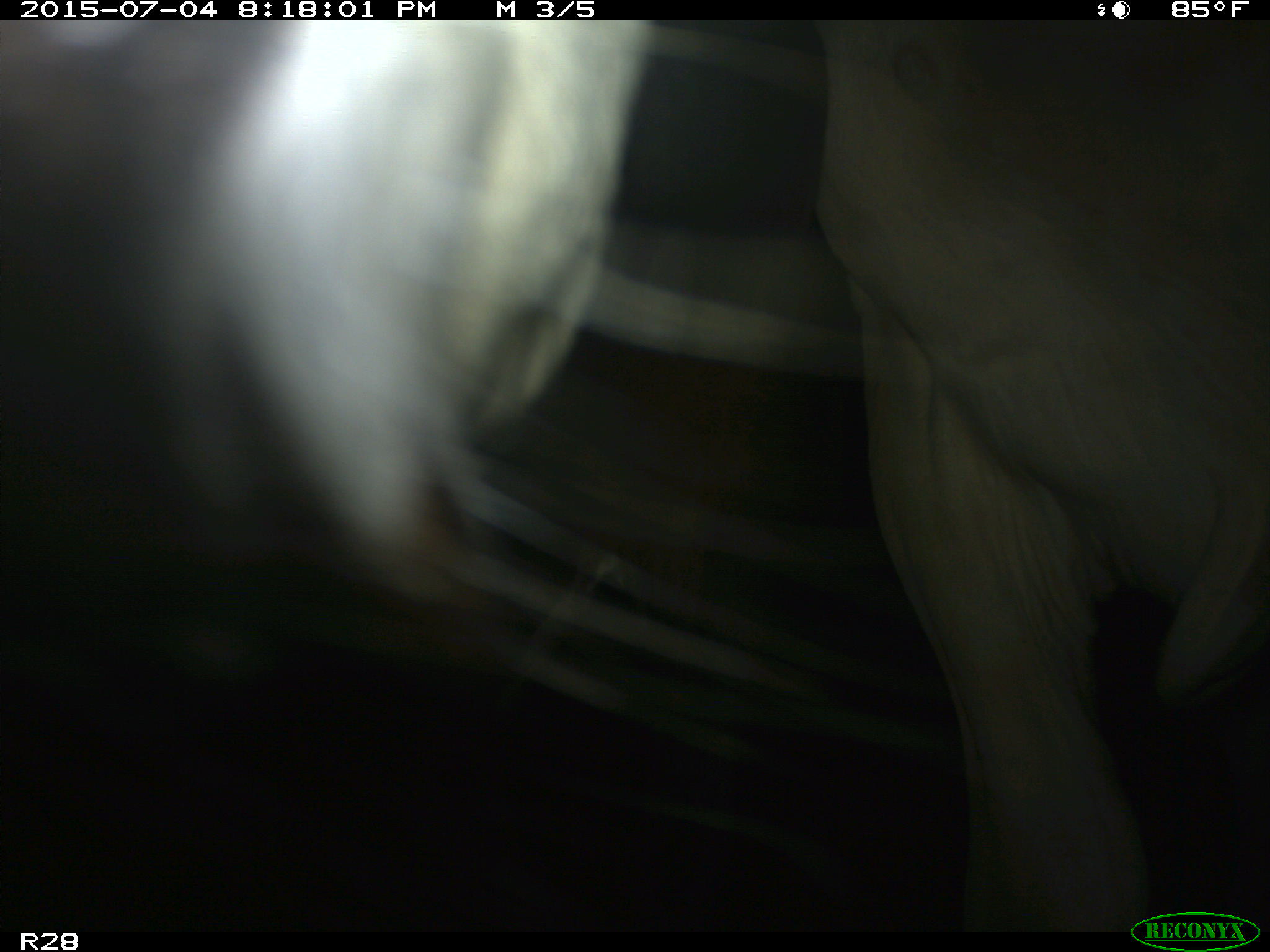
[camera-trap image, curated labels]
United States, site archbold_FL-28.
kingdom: Animalia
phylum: Chordata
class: Mammalia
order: Artiodactyla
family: Bovidae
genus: Bos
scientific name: Bos taurus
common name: domestic cow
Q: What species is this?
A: Bos taurus (domestic cow).